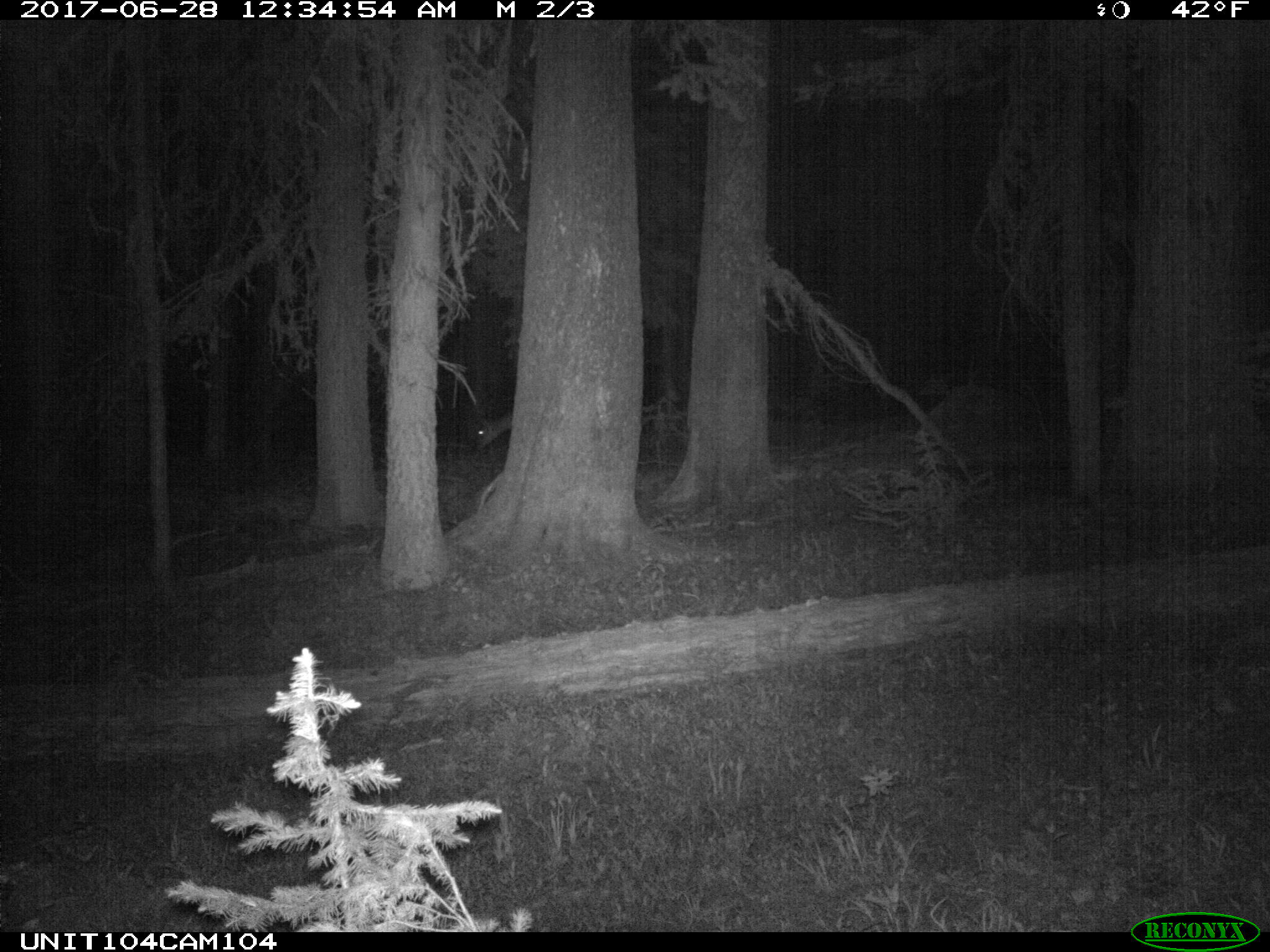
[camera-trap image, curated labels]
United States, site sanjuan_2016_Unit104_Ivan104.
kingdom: Animalia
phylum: Chordata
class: Mammalia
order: Artiodactyla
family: Cervidae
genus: Odocoileus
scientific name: Odocoileus hemionus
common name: mule deer